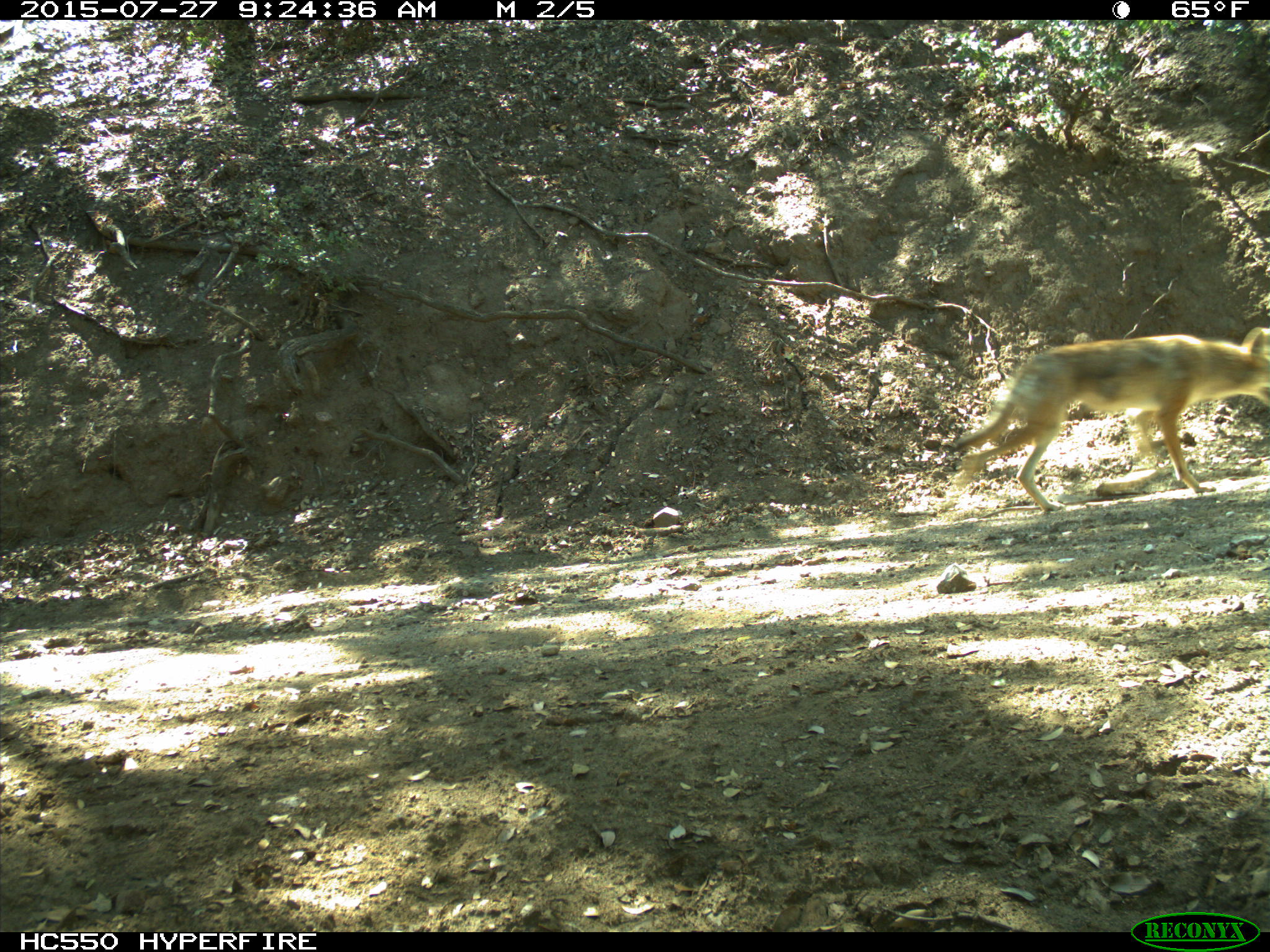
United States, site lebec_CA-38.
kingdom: Animalia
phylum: Chordata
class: Mammalia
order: Carnivora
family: Canidae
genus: Canis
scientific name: Canis latrans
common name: coyote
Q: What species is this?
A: Canis latrans (coyote).